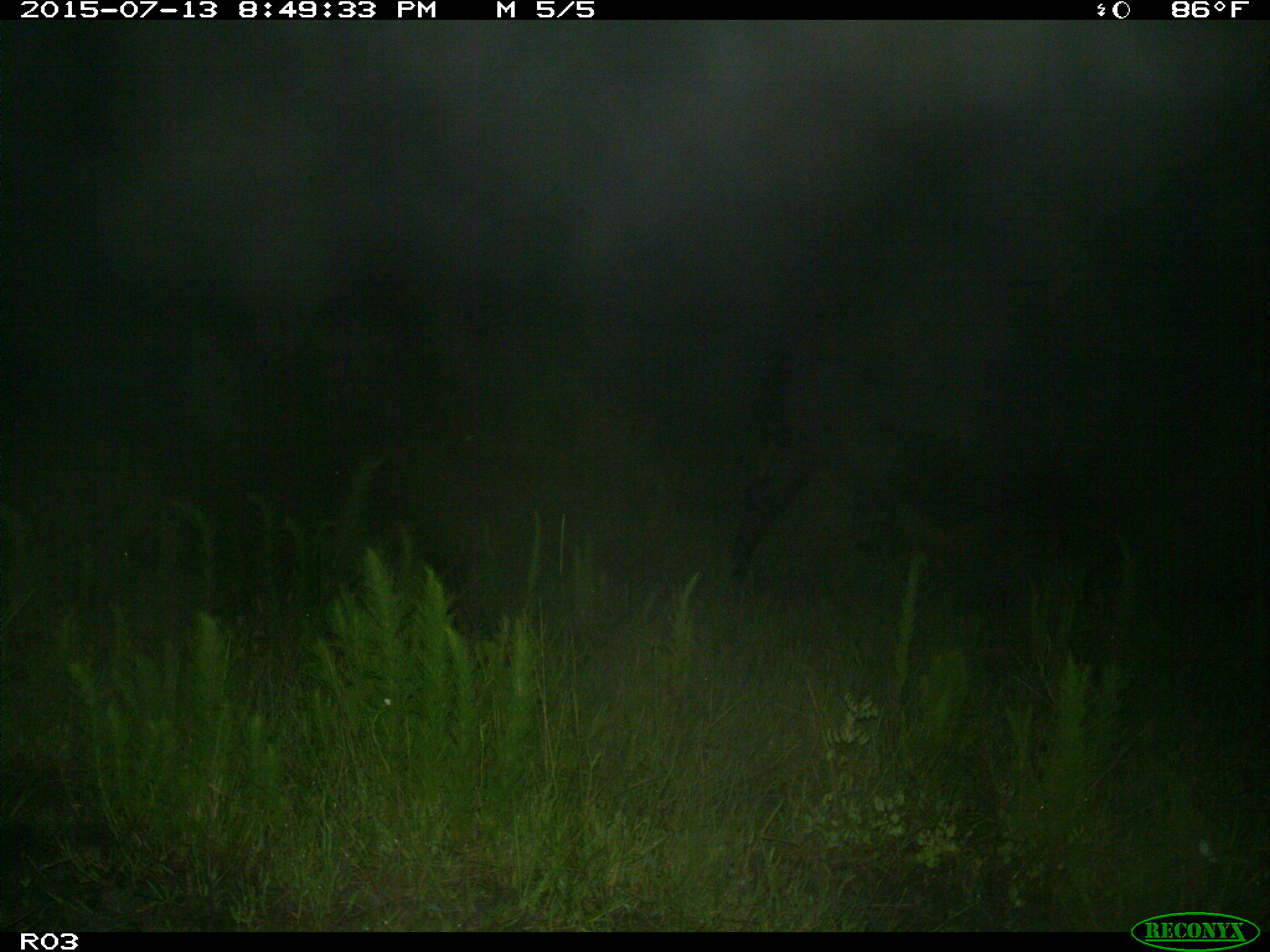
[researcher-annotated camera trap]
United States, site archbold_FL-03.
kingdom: Animalia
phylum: Chordata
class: Mammalia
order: Artiodactyla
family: Bovidae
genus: Bos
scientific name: Bos taurus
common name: domestic cow